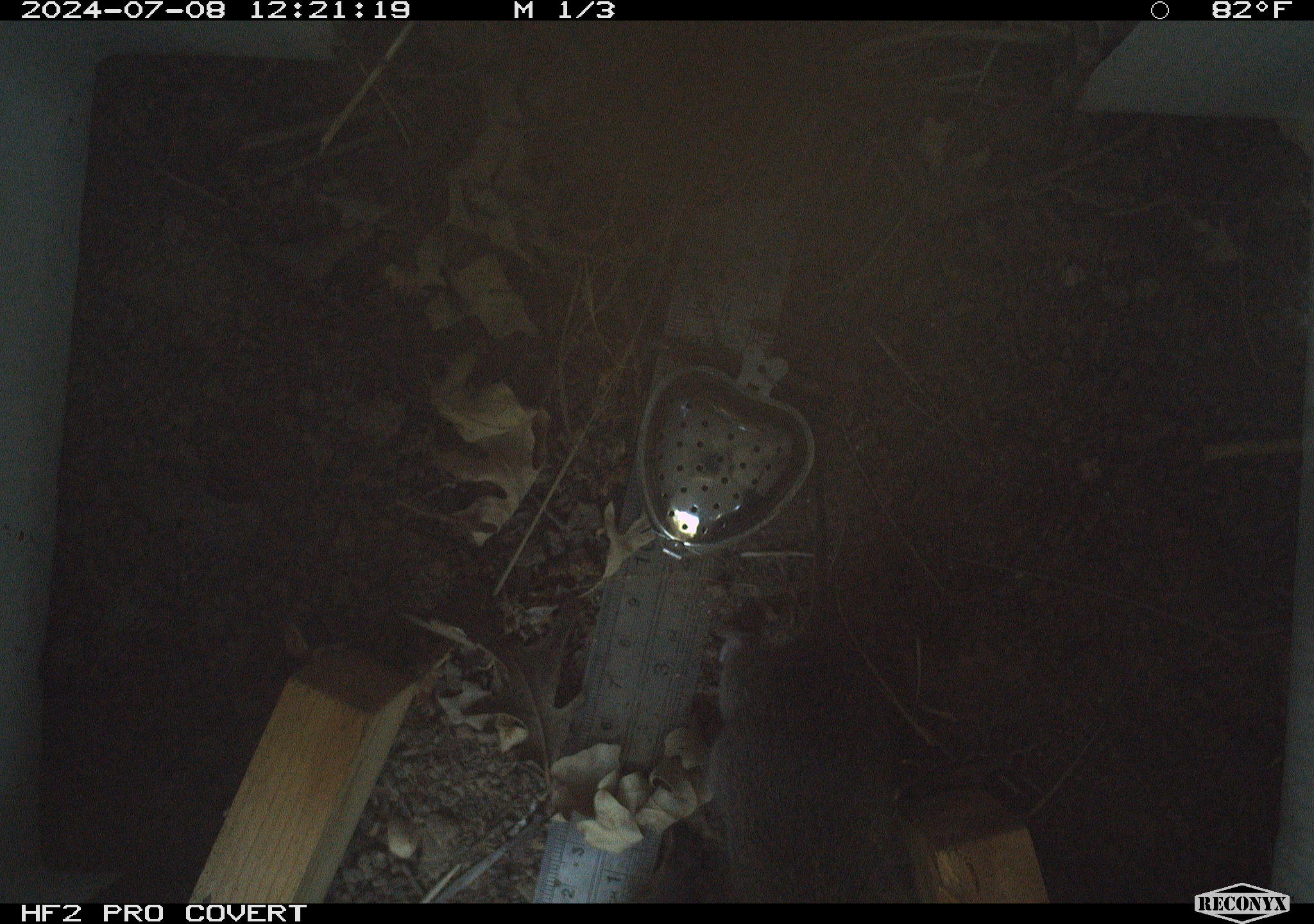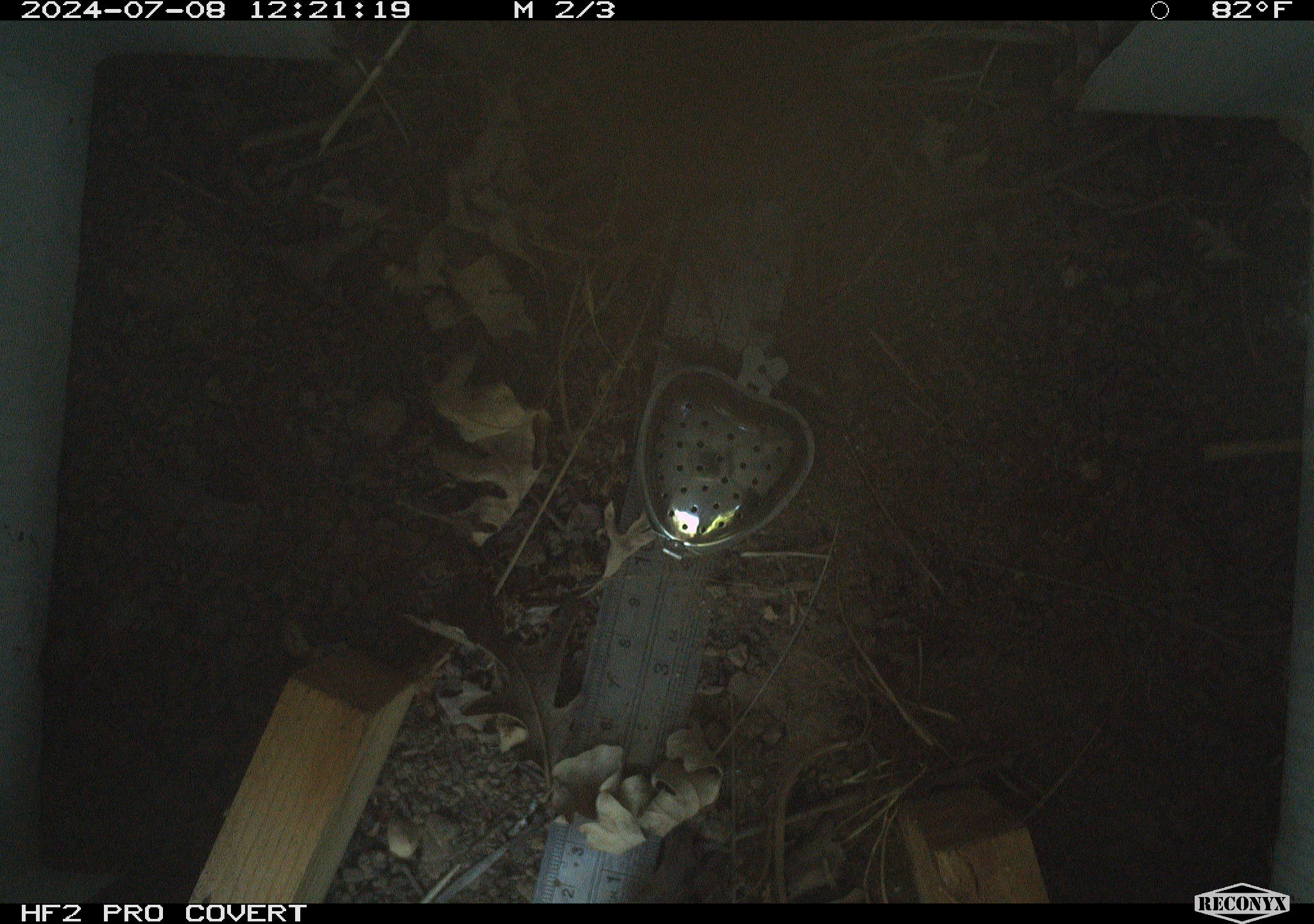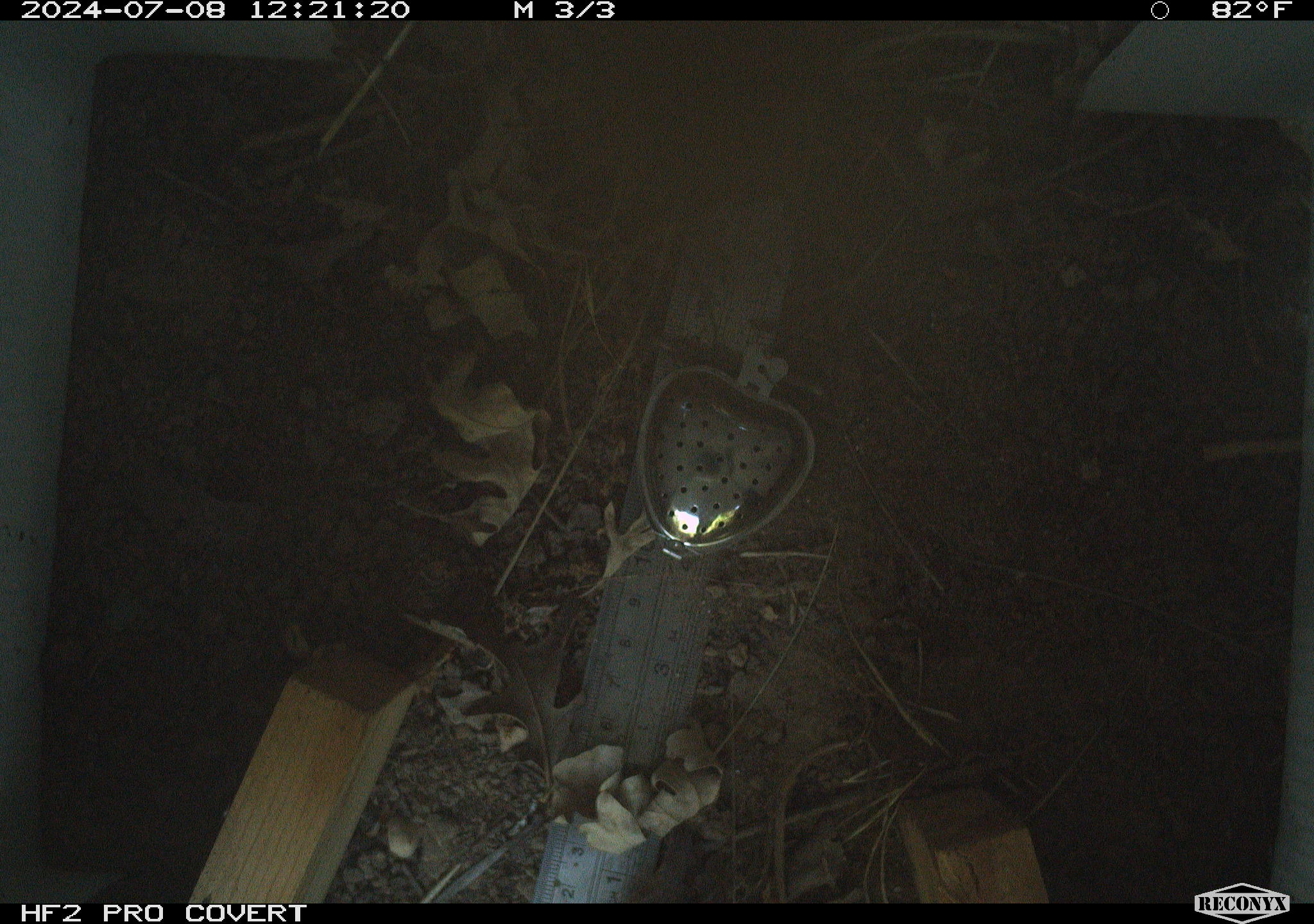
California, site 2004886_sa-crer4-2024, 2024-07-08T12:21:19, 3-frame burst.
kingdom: Animalia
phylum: Chordata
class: Aves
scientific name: Aves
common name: bird